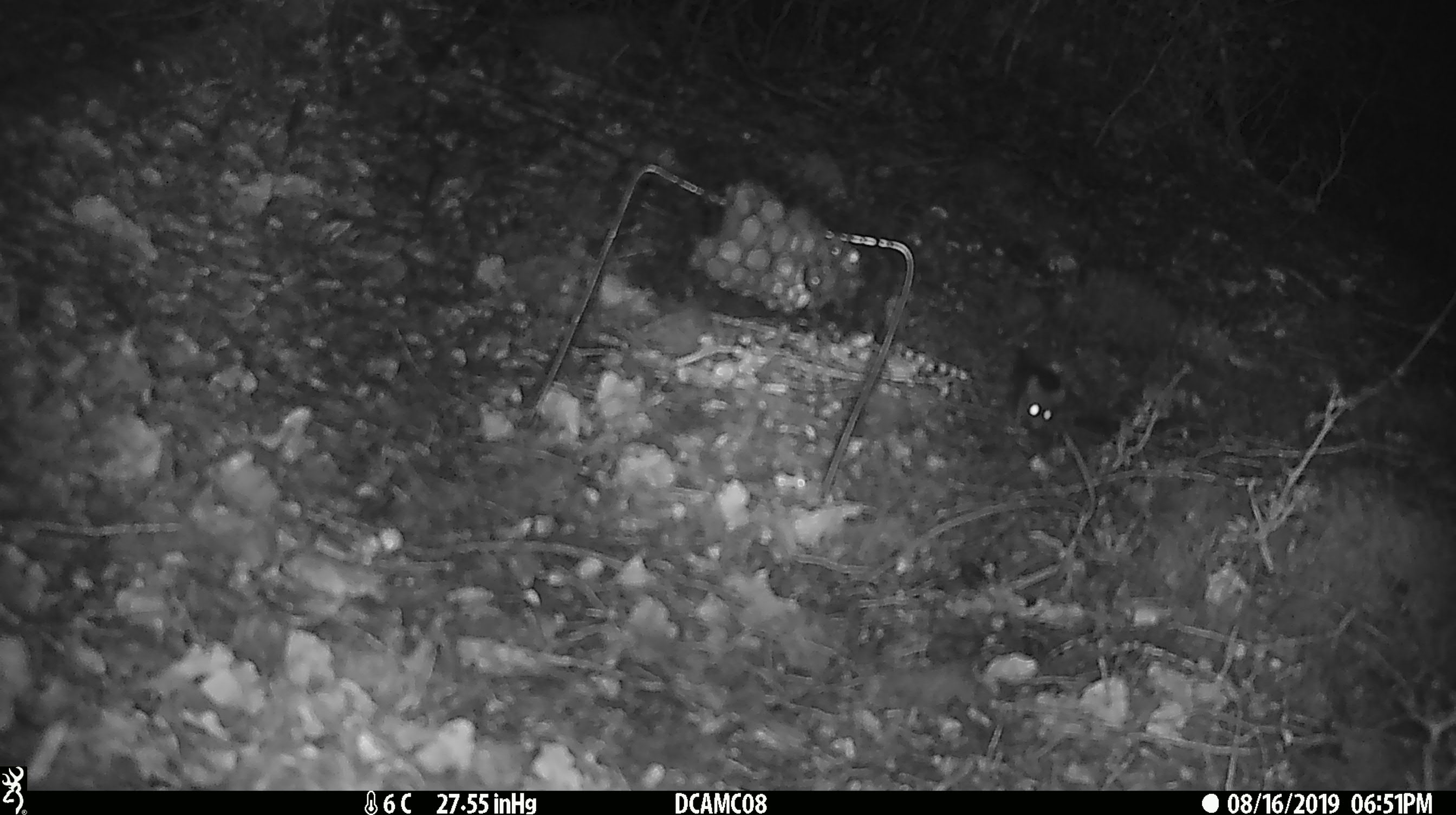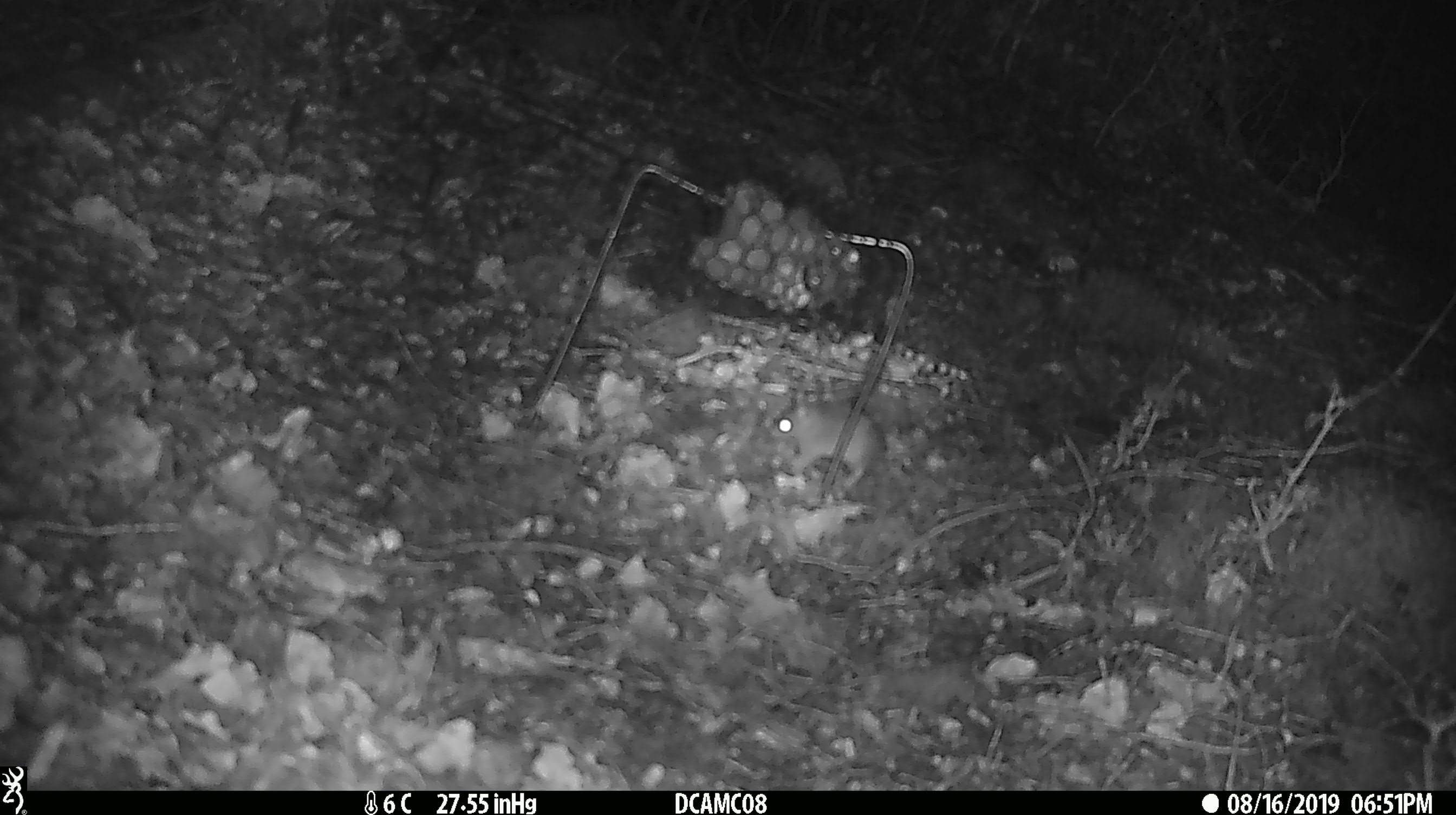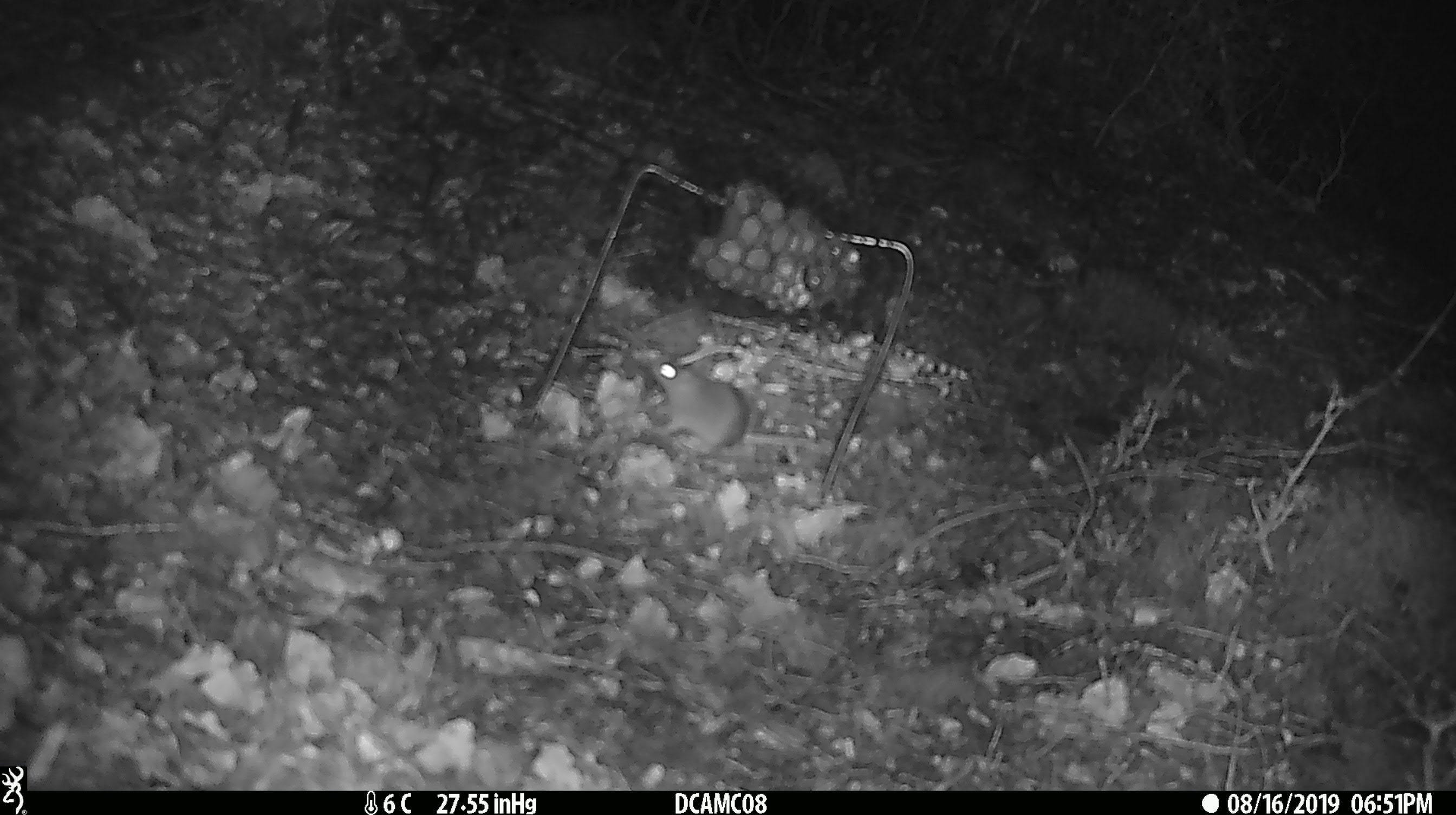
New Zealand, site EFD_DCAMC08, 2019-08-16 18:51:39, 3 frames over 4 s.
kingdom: Animalia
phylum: Chordata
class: Mammalia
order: Rodentia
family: Muridae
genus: Mus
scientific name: Mus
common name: mouse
Mouse (Mus).